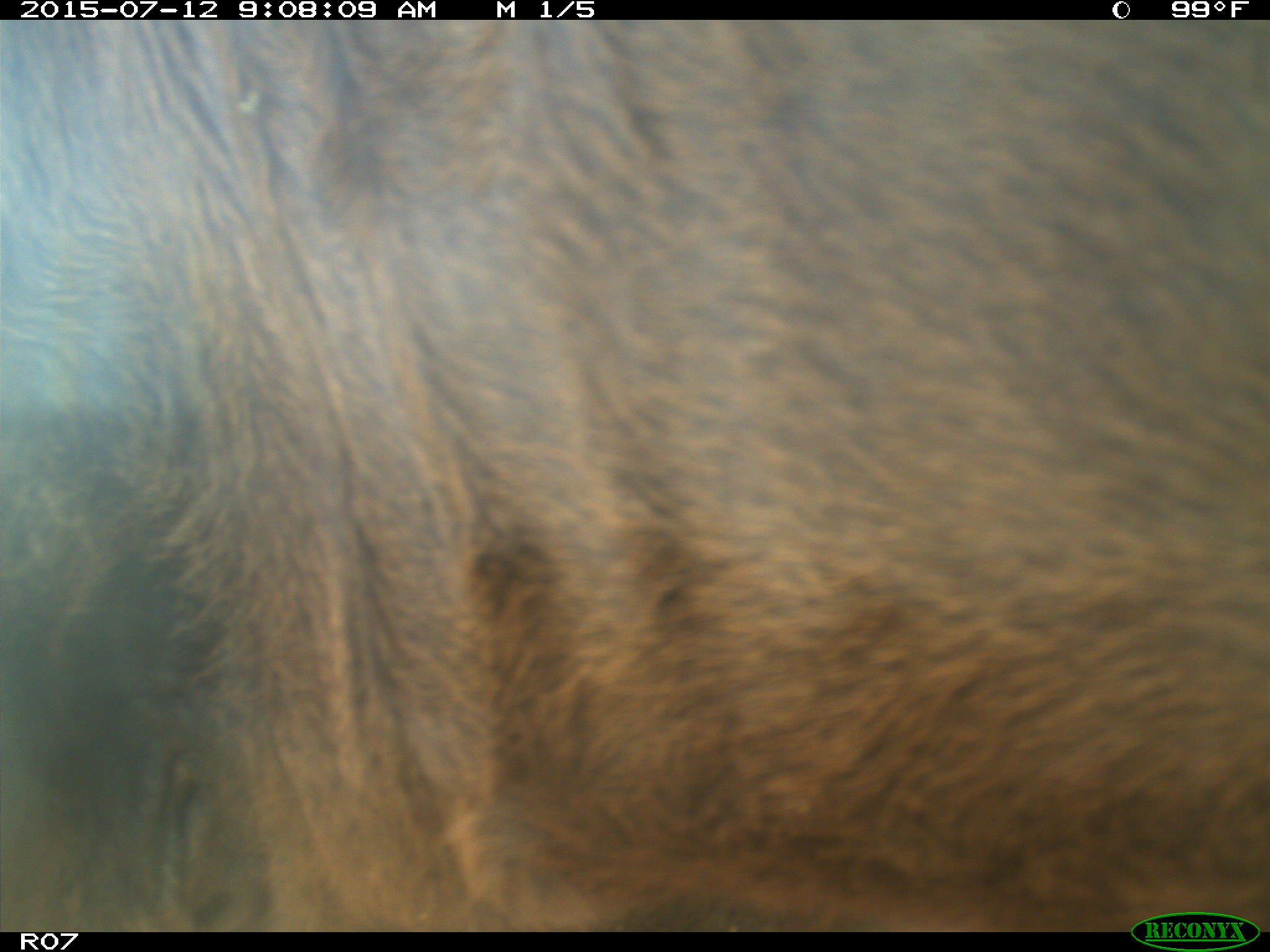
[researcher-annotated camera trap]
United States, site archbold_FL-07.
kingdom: Animalia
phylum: Chordata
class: Mammalia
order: Artiodactyla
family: Bovidae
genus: Bos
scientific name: Bos taurus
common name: domestic cow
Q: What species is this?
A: Bos taurus (domestic cow).